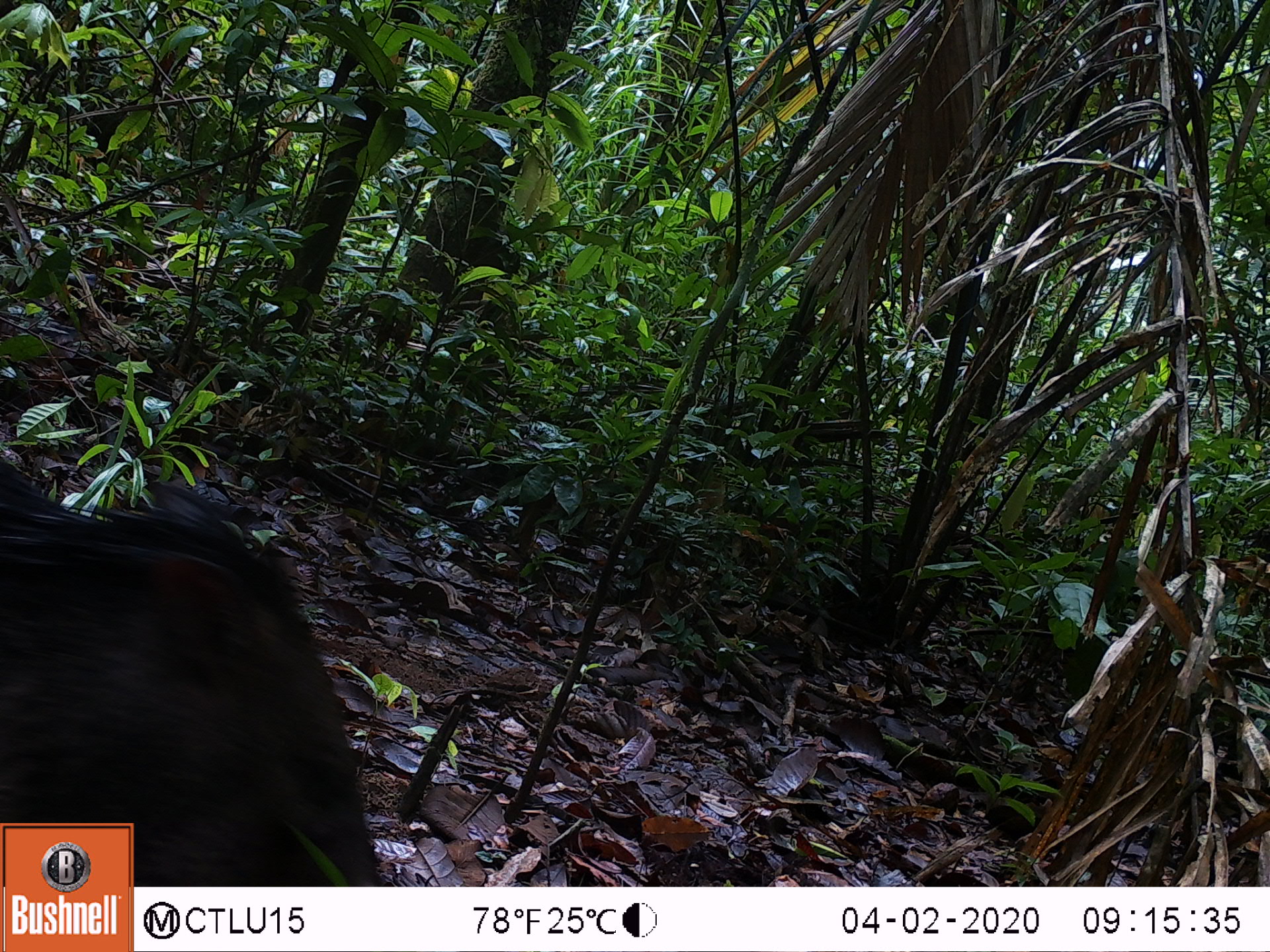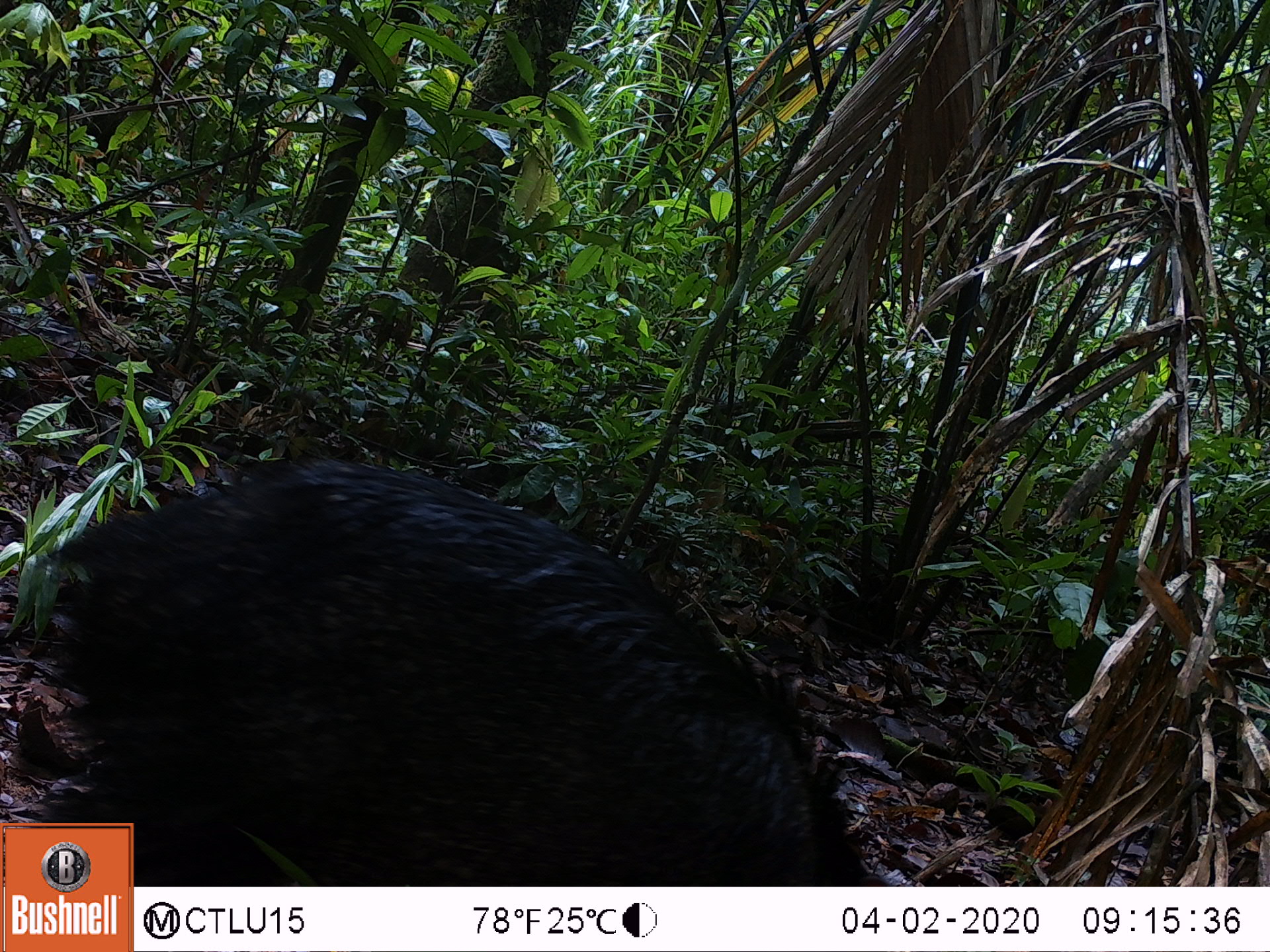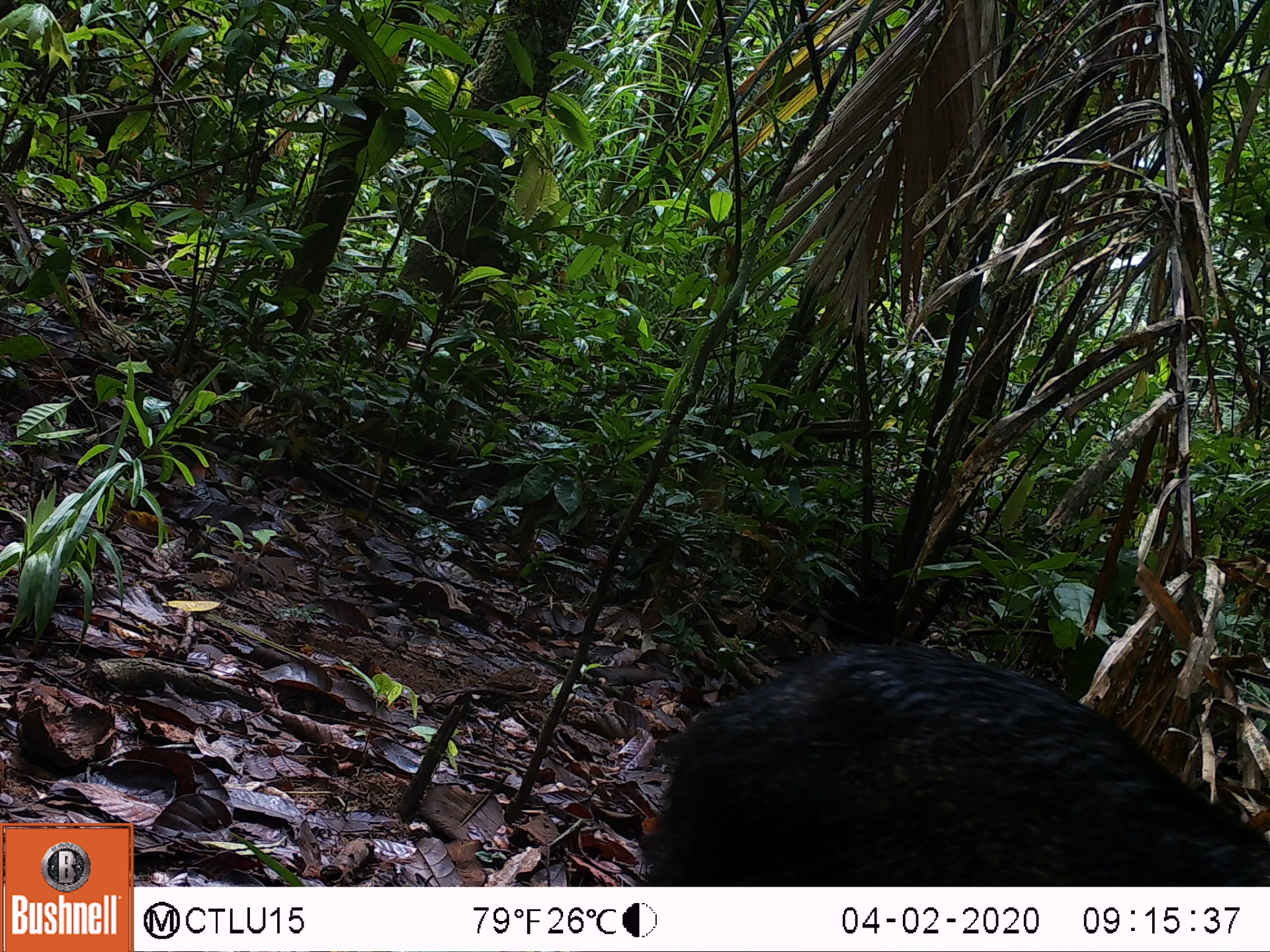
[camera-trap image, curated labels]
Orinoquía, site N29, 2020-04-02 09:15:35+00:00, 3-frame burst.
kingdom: Animalia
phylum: Chordata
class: Mammalia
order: Artiodactyla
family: Tayassuidae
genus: Pecari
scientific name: Pecari tajacu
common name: collared peccary